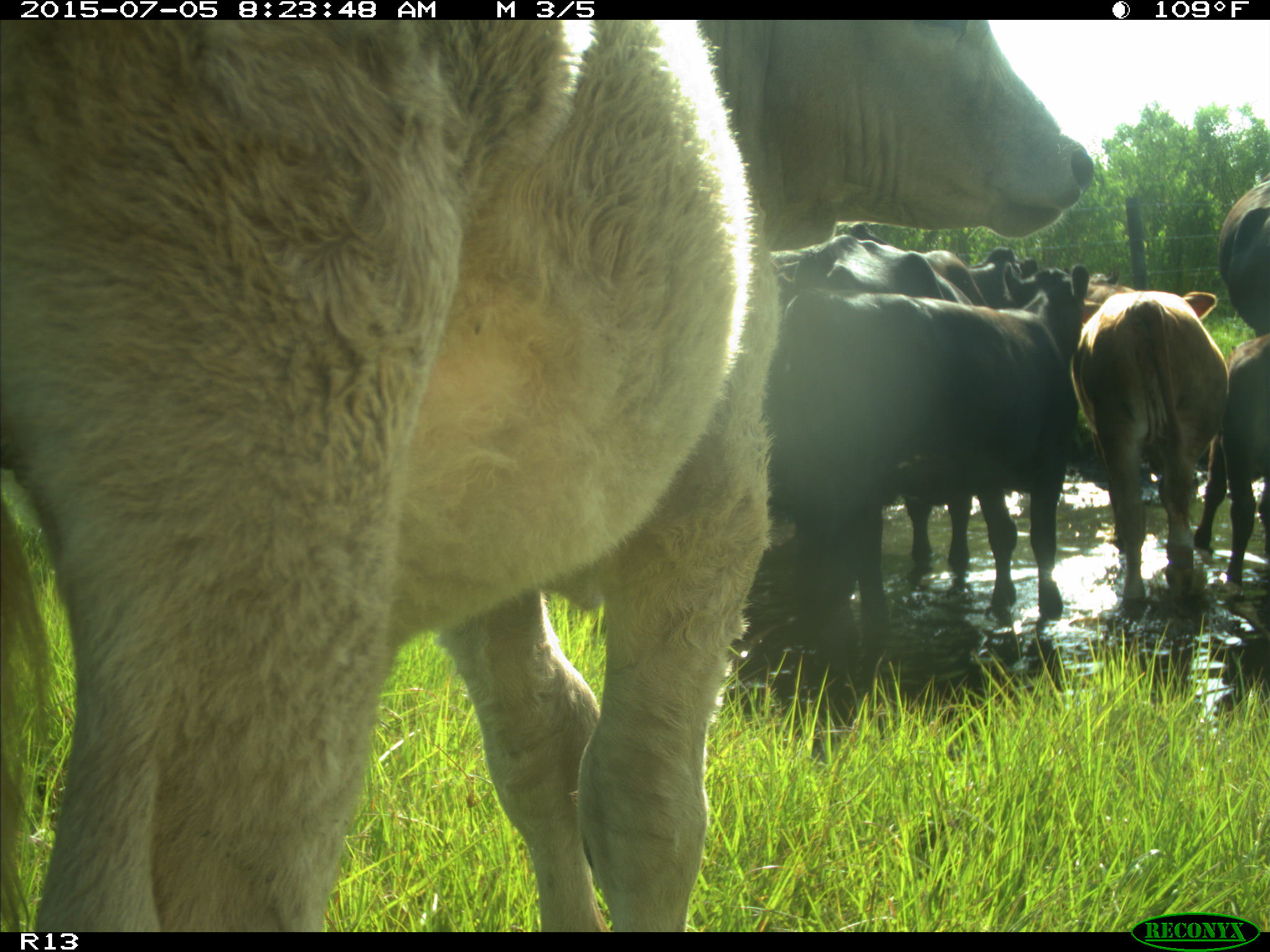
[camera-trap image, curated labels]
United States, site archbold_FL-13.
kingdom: Animalia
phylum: Chordata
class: Mammalia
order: Artiodactyla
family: Bovidae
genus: Bos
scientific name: Bos taurus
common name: domestic cow